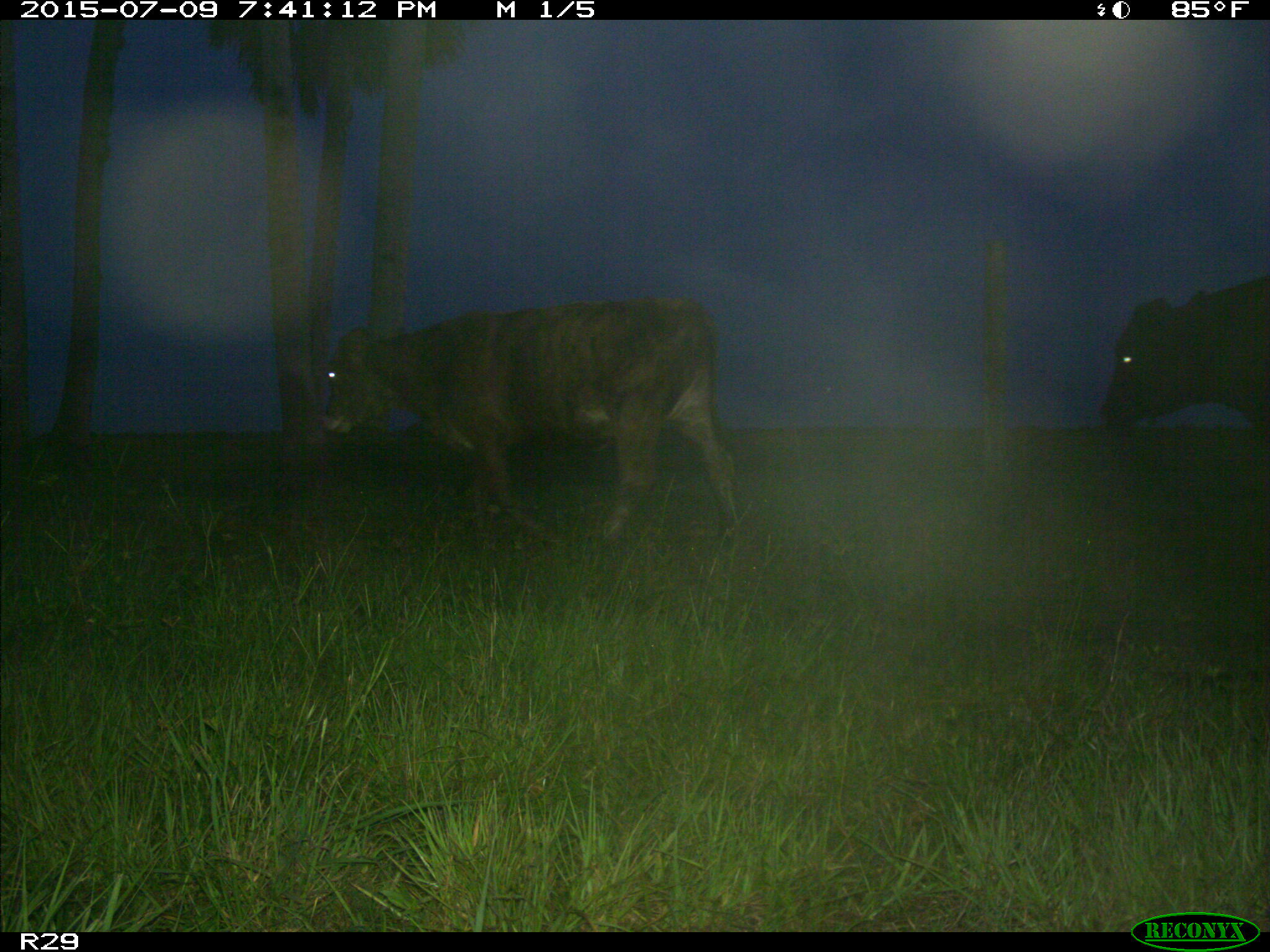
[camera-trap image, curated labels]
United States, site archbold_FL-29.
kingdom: Animalia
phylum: Chordata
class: Mammalia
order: Artiodactyla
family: Bovidae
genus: Bos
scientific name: Bos taurus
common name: domestic cow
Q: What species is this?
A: Bos taurus (domestic cow).